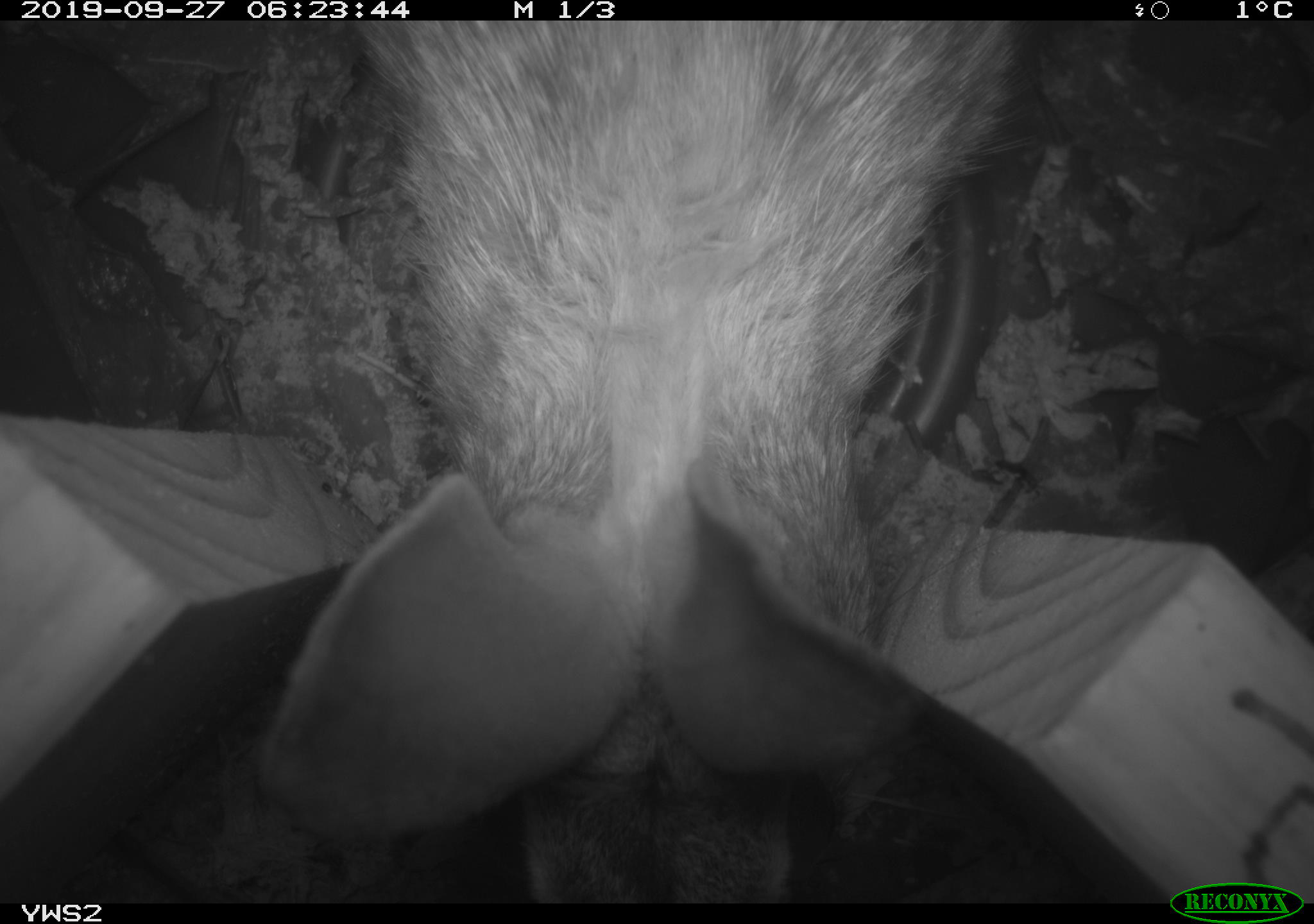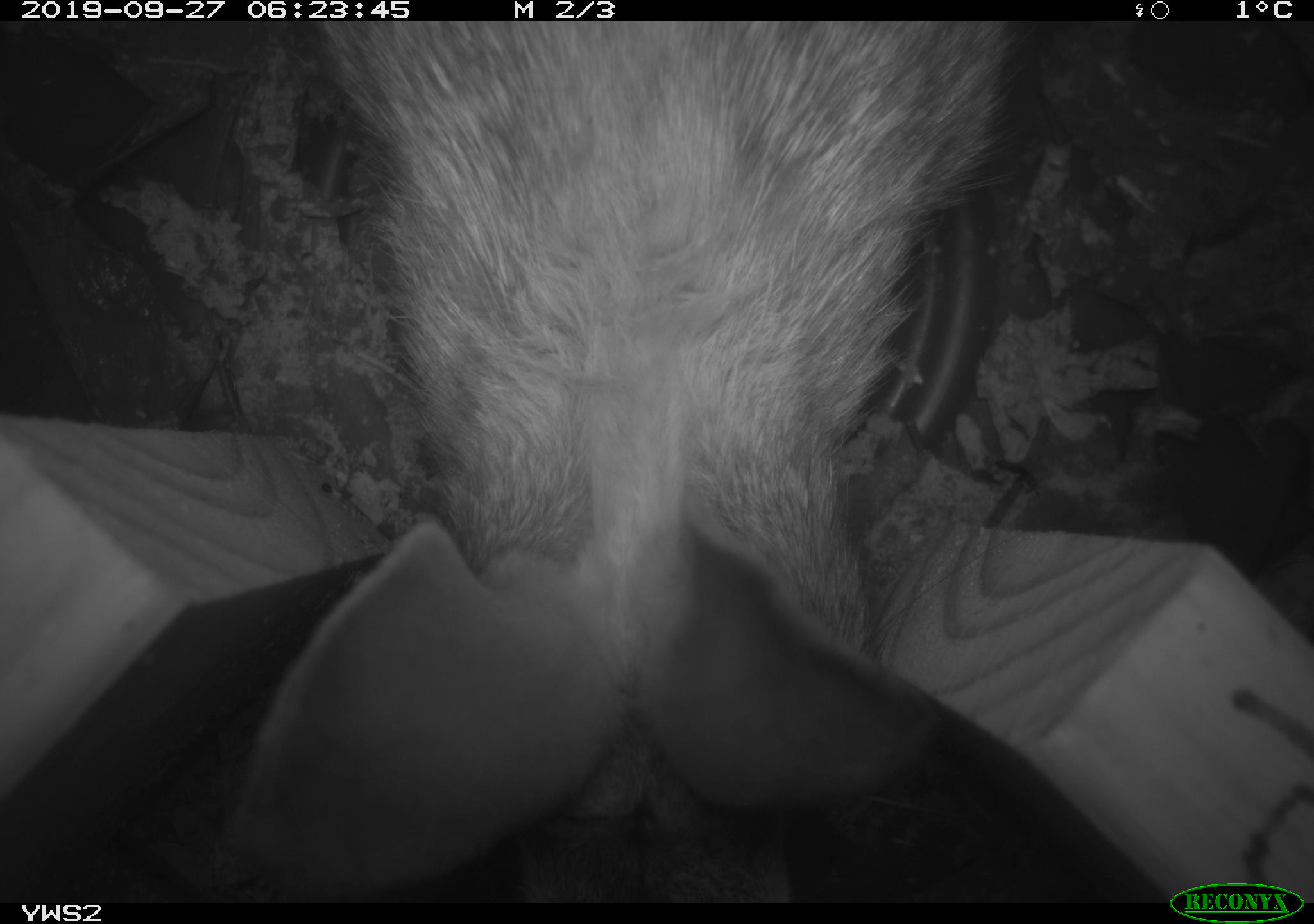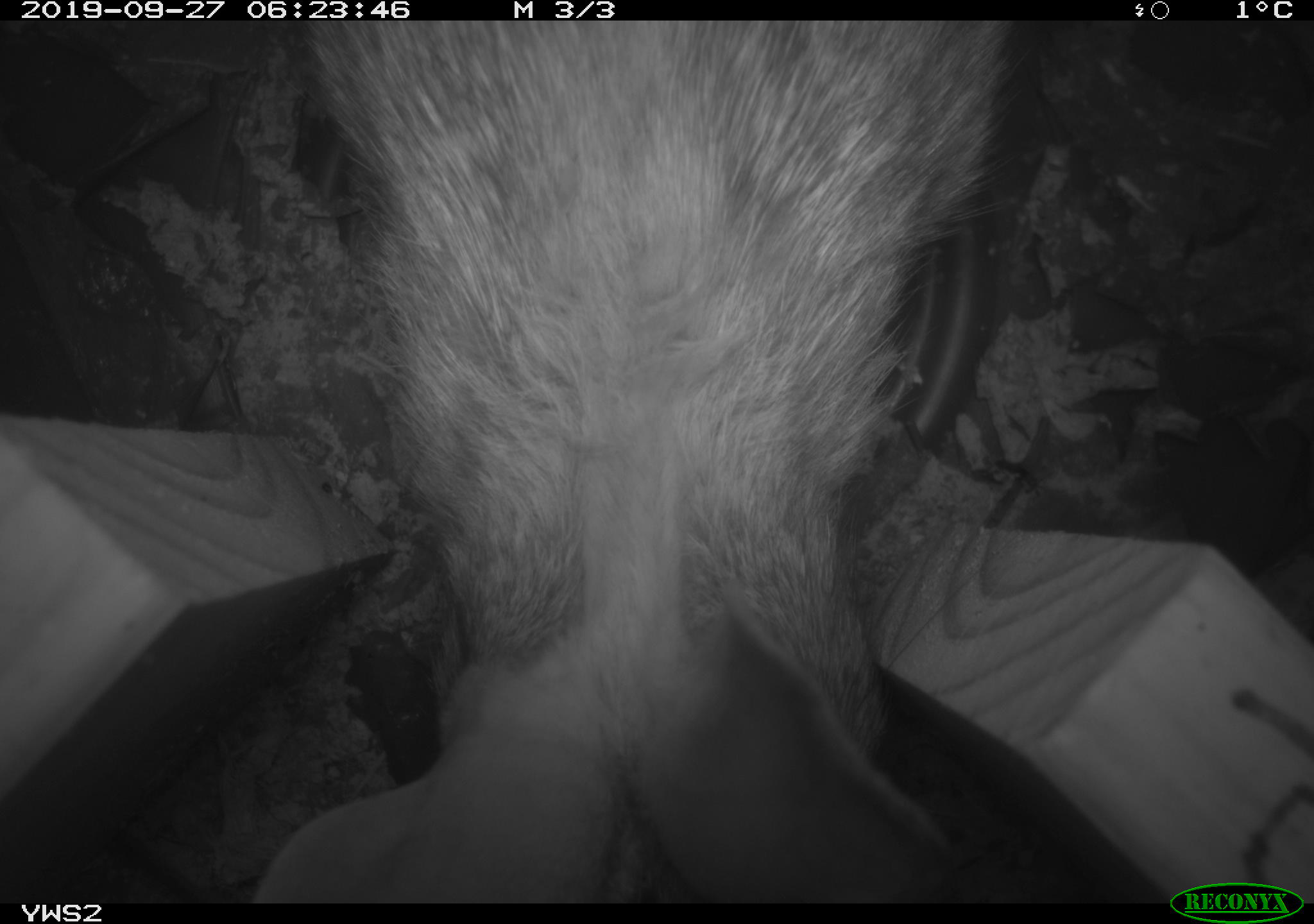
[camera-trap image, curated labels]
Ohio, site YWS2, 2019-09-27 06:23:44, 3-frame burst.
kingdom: Animalia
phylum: Chordata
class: Mammalia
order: Lagomorpha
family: Leporidae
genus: Sylvilagus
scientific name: Sylvilagus floridanus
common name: eastern cottontail